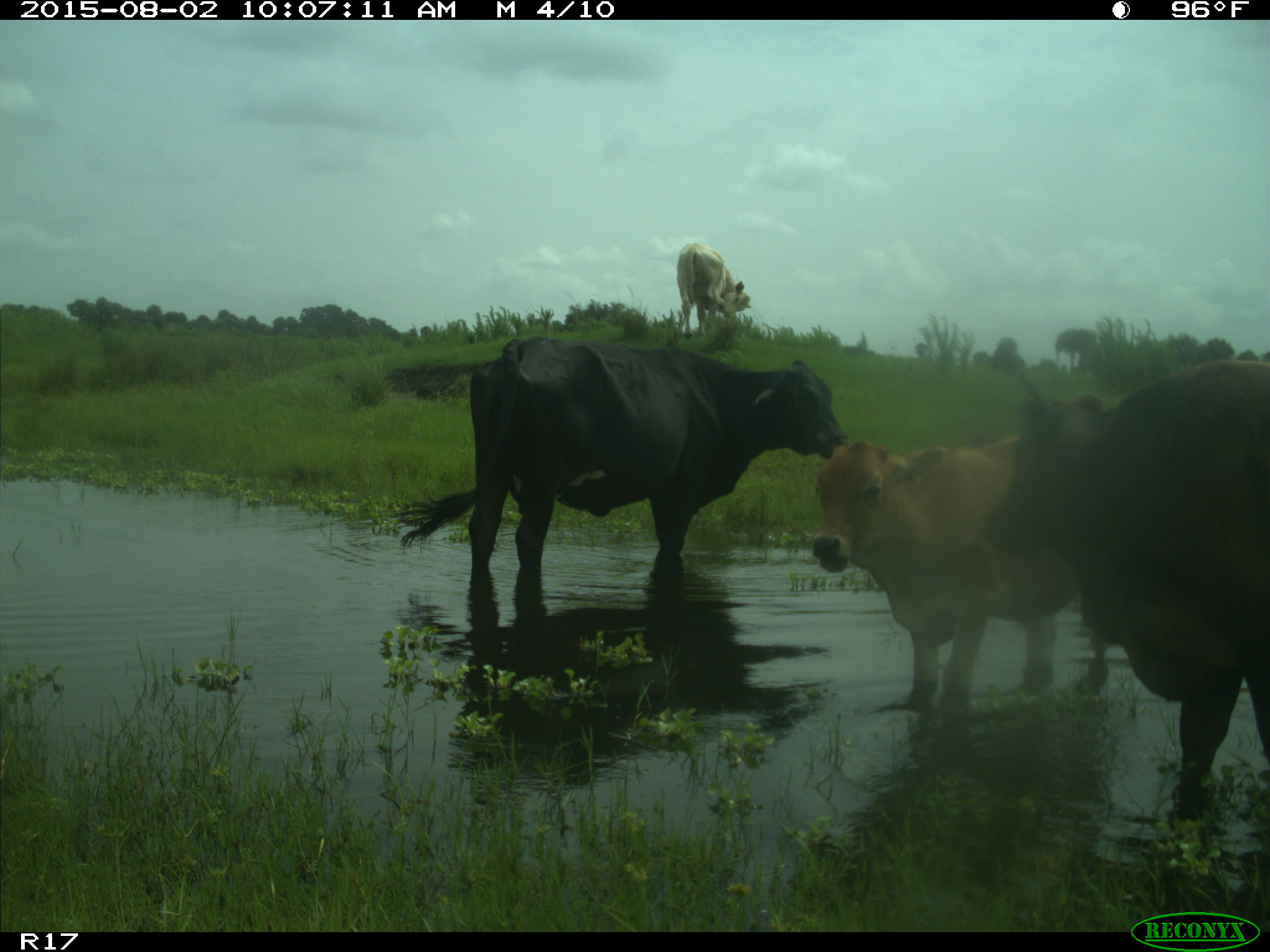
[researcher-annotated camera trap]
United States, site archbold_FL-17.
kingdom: Animalia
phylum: Chordata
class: Mammalia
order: Artiodactyla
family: Bovidae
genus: Bos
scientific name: Bos taurus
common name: domestic cow